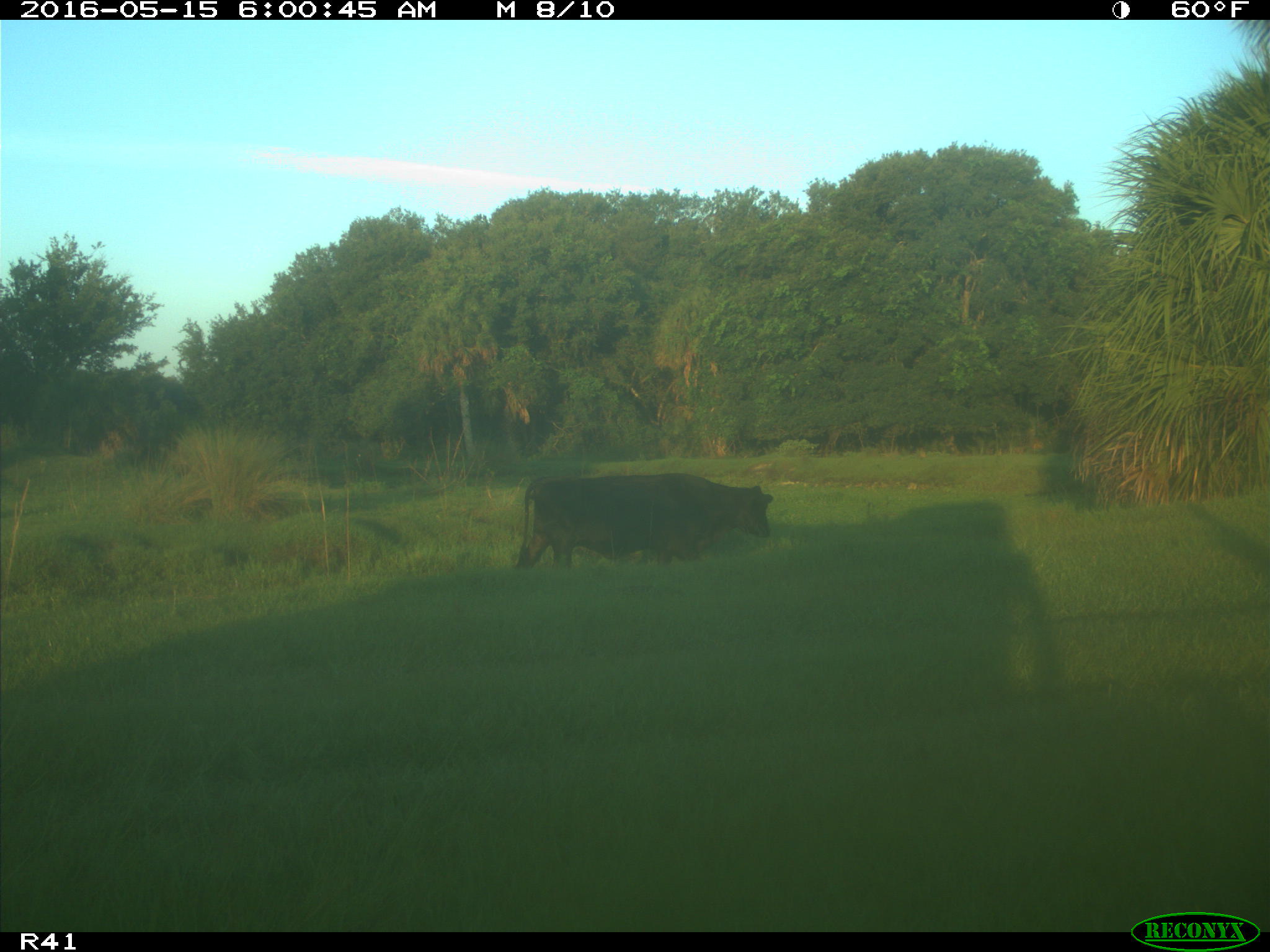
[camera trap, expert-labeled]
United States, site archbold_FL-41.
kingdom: Animalia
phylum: Chordata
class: Mammalia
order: Artiodactyla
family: Bovidae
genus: Bos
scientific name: Bos taurus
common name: domestic cow